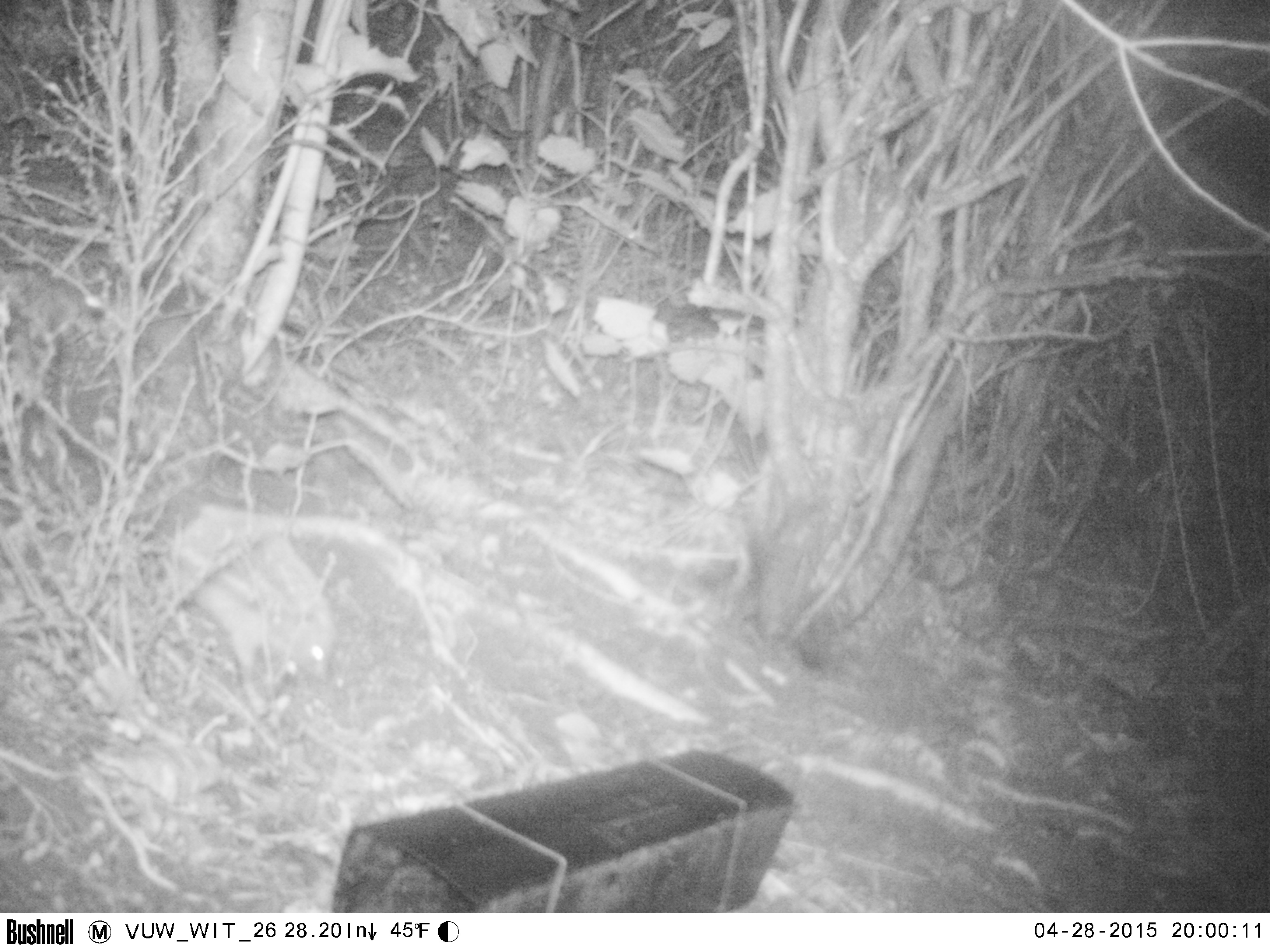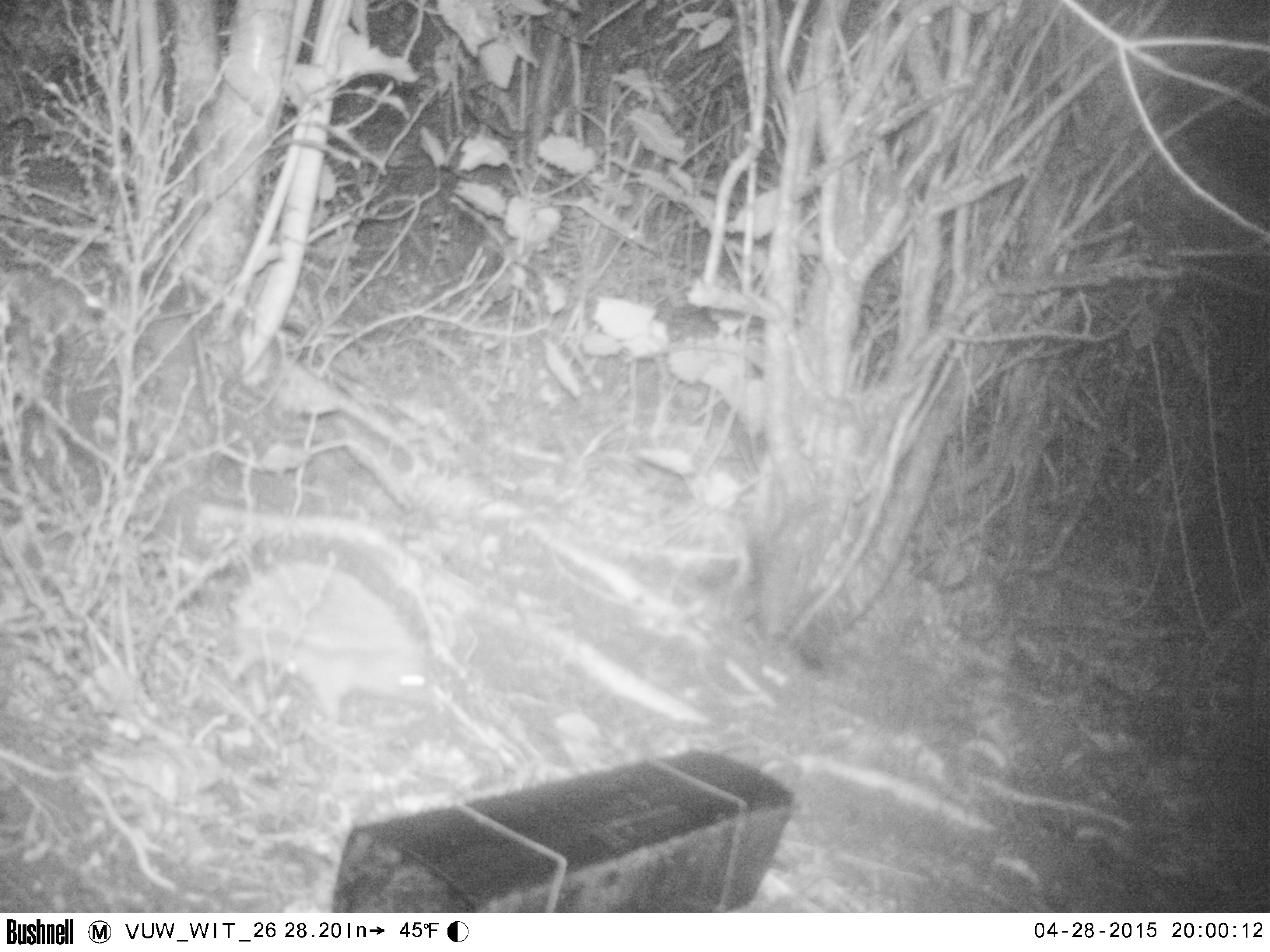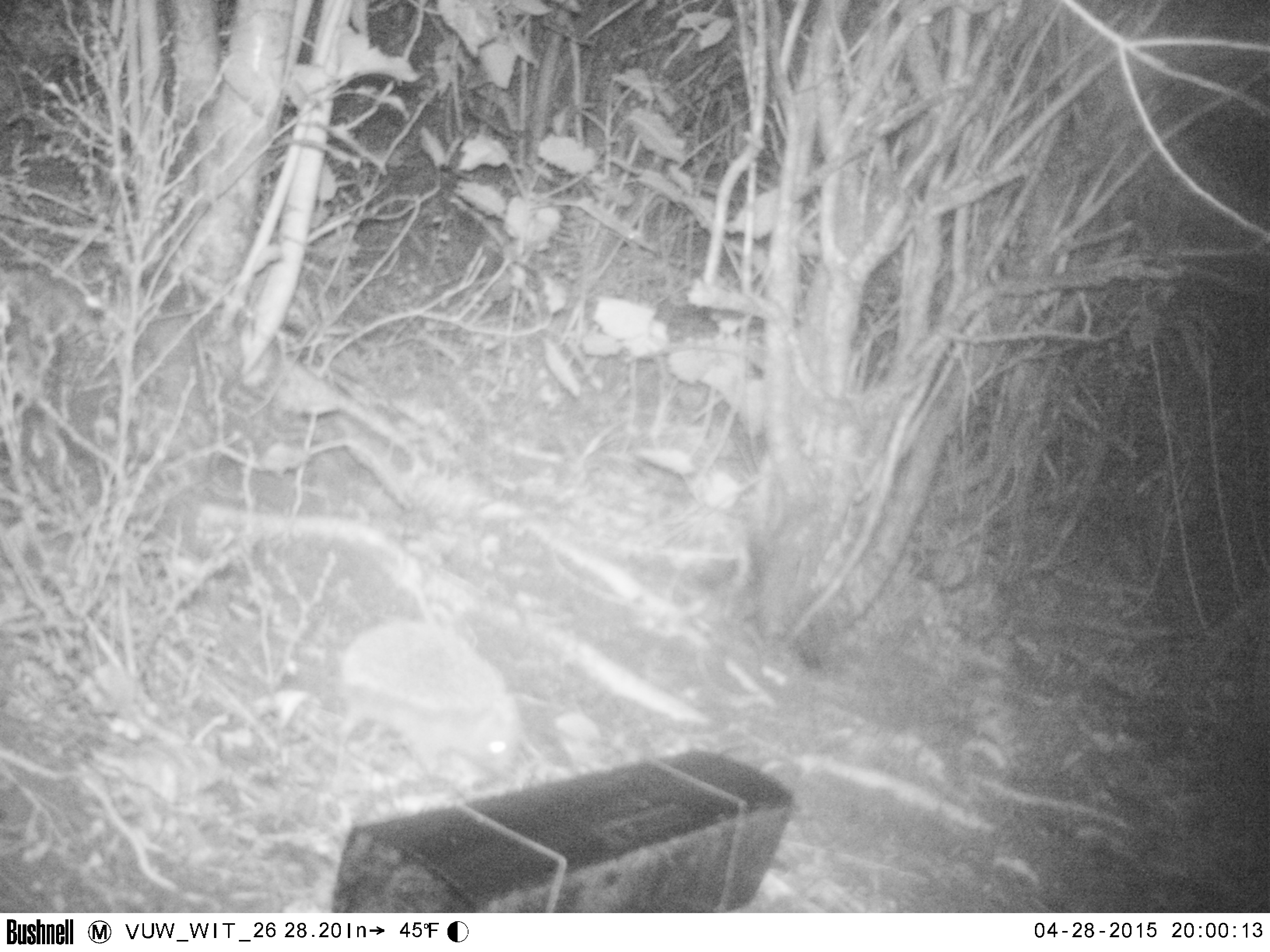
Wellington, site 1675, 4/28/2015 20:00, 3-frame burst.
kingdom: Animalia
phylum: Chordata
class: Mammalia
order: Eulipotyphla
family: Erinaceidae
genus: Erinaceus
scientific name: Erinaceus europaeus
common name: hedgehog